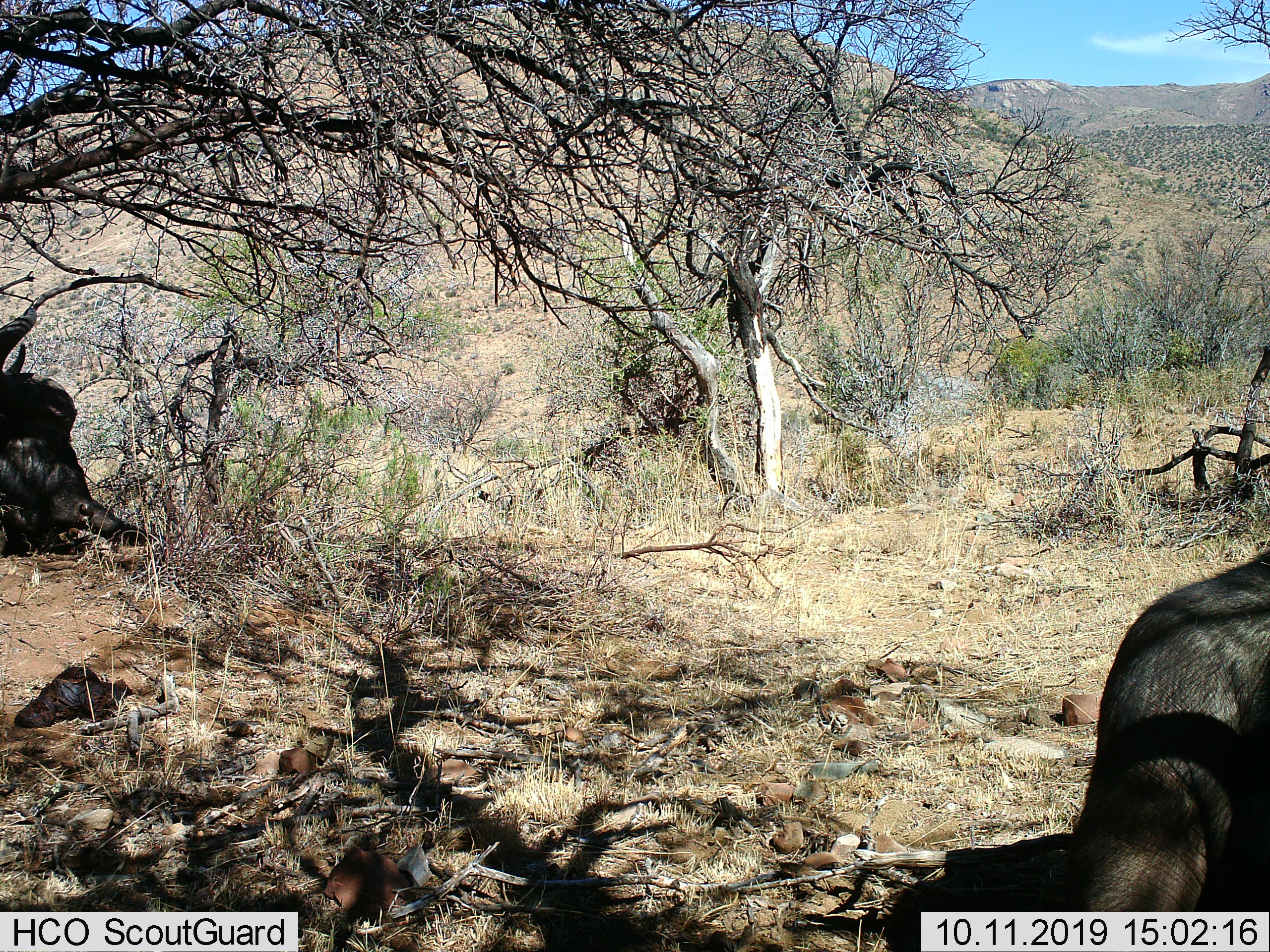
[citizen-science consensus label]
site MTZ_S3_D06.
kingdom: Animalia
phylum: Chordata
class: Mammalia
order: Artiodactyla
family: Bovidae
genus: Syncerus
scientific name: Syncerus caffer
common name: african buffalo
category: buffalo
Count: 2.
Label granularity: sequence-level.